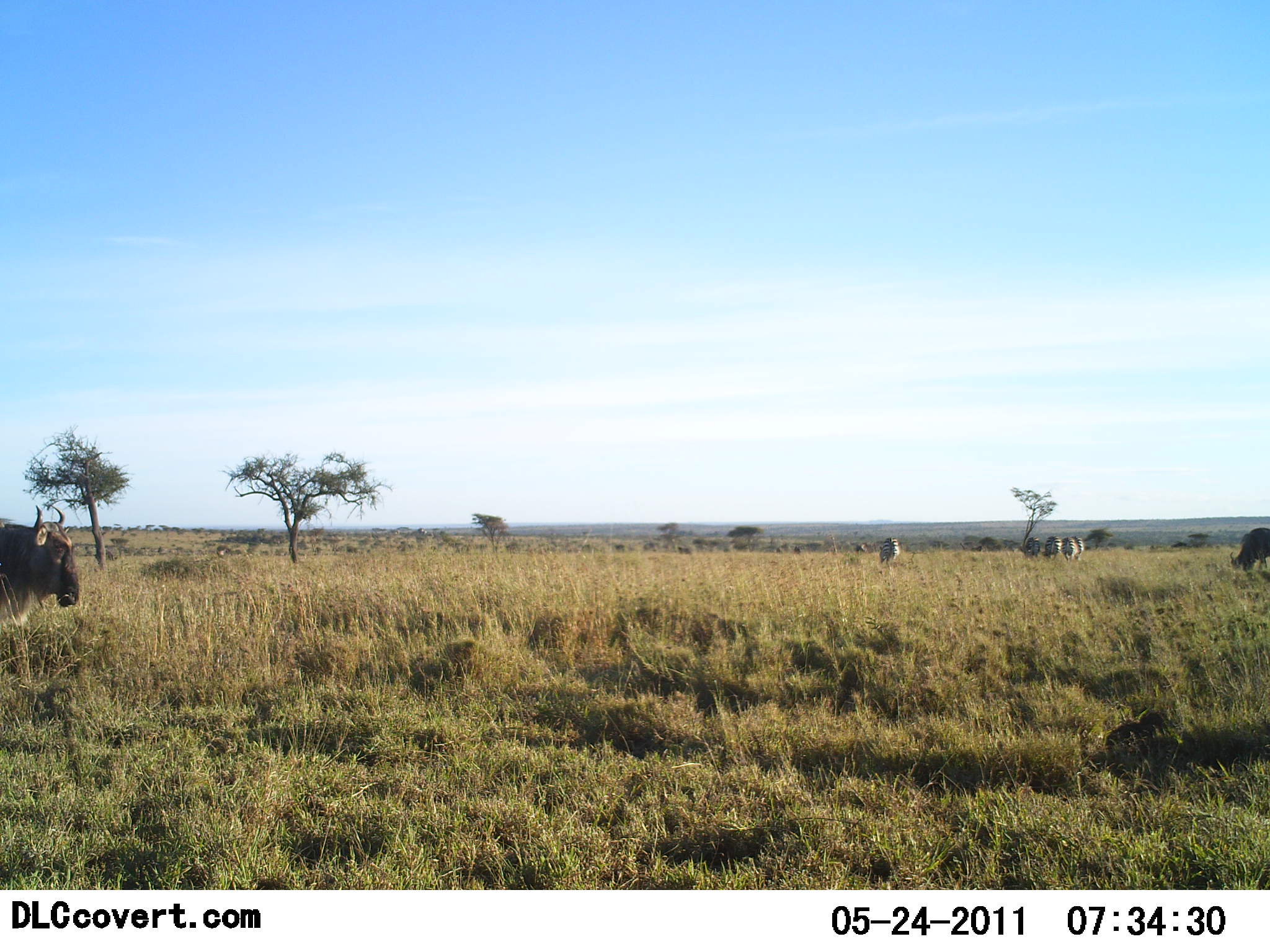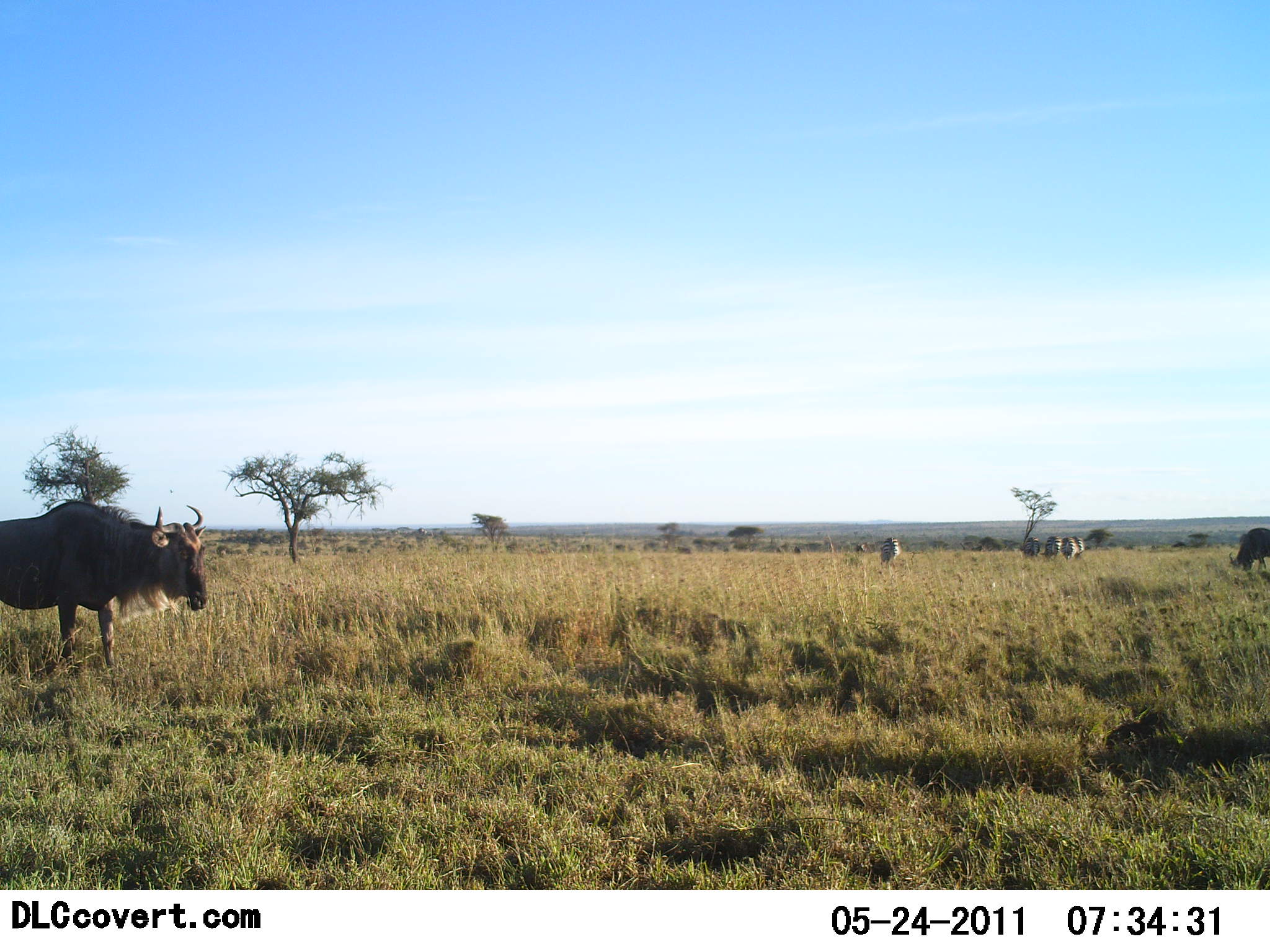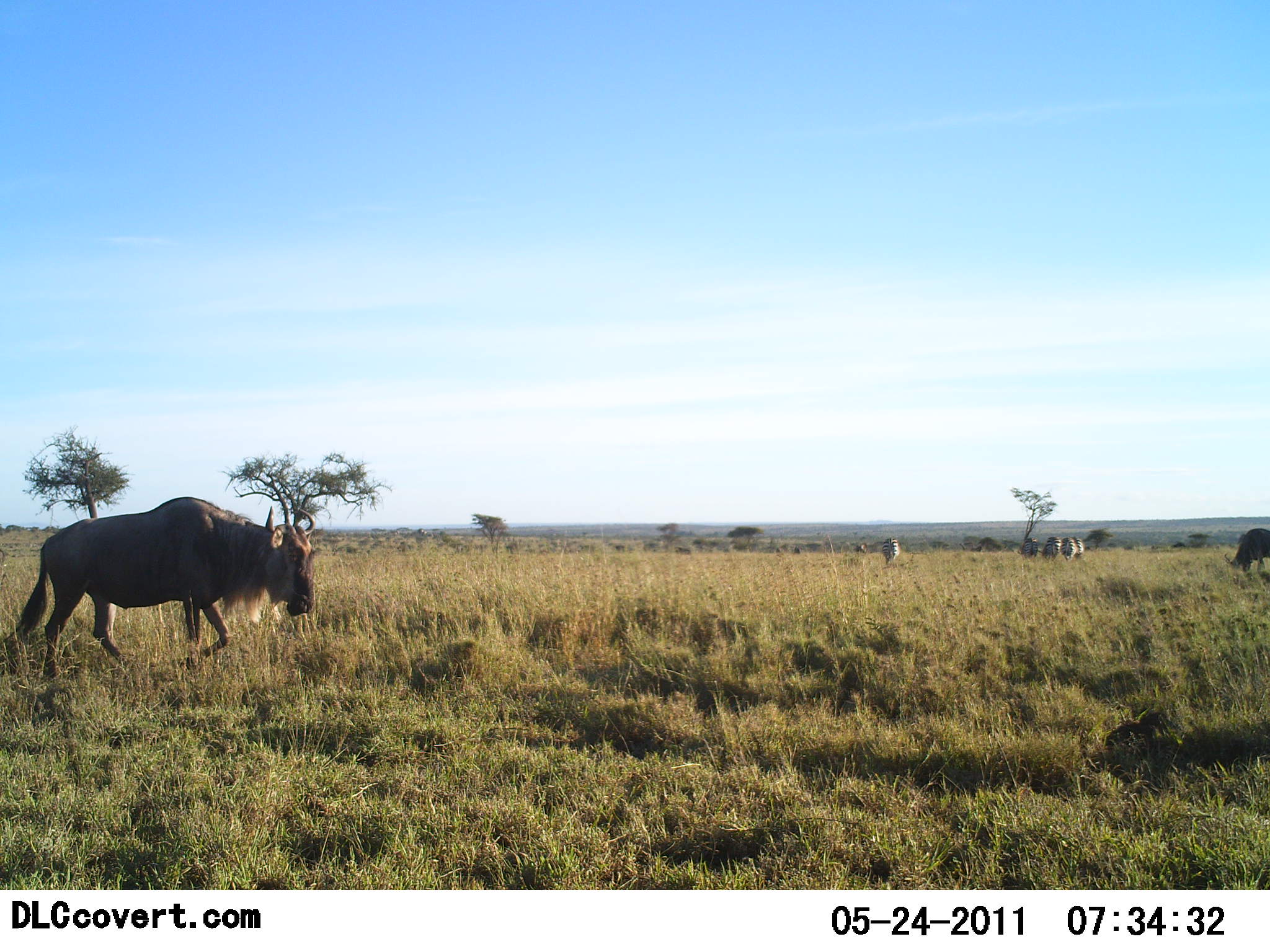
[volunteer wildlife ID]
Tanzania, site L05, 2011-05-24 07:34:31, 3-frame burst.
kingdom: Animalia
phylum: Chordata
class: Mammalia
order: Artiodactyla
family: Bovidae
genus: Connochaetes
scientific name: Connochaetes taurinus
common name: blue wildebeest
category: wildebeest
Wildebeest (blue wildebeest) (Connochaetes taurinus), count 2. Behavior (volunteer vote fractions): standing 45%, resting 5%, moving 80%, interacting 0%. Young present (vote fraction): 0%. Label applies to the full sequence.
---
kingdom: Animalia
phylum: Chordata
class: Mammalia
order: Perissodactyla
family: Equidae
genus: Equus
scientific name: Equus quagga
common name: plains zebra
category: zebra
Zebra (plains zebra) (Equus quagga), count 5. Behavior (volunteer vote fractions): standing 20%, resting 0%, moving 0%, interacting 0%. Young present (vote fraction): 0%. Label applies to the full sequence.